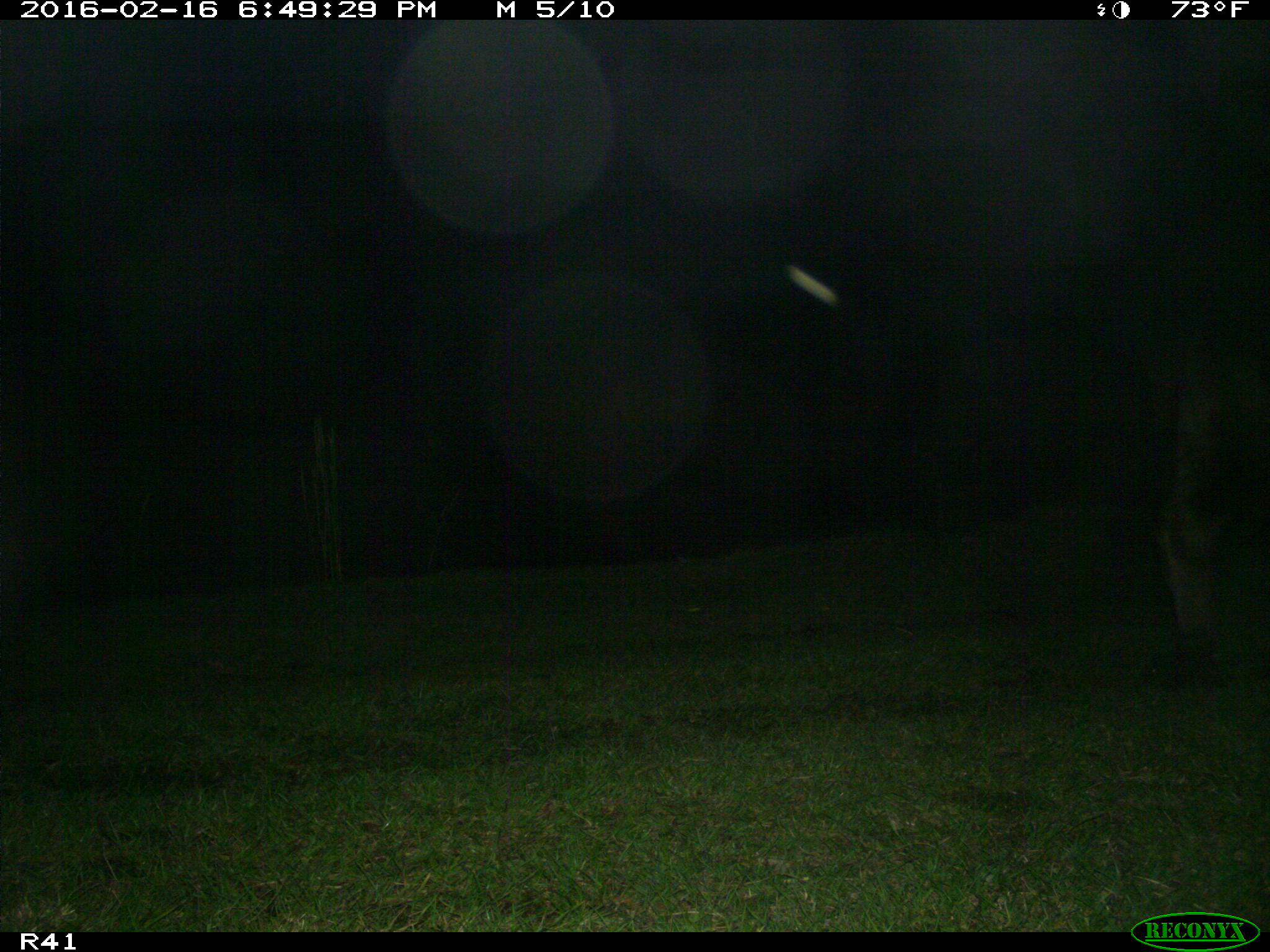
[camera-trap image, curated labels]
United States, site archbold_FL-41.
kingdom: Animalia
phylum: Chordata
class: Mammalia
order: Artiodactyla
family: Bovidae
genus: Bos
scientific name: Bos taurus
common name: domestic cow